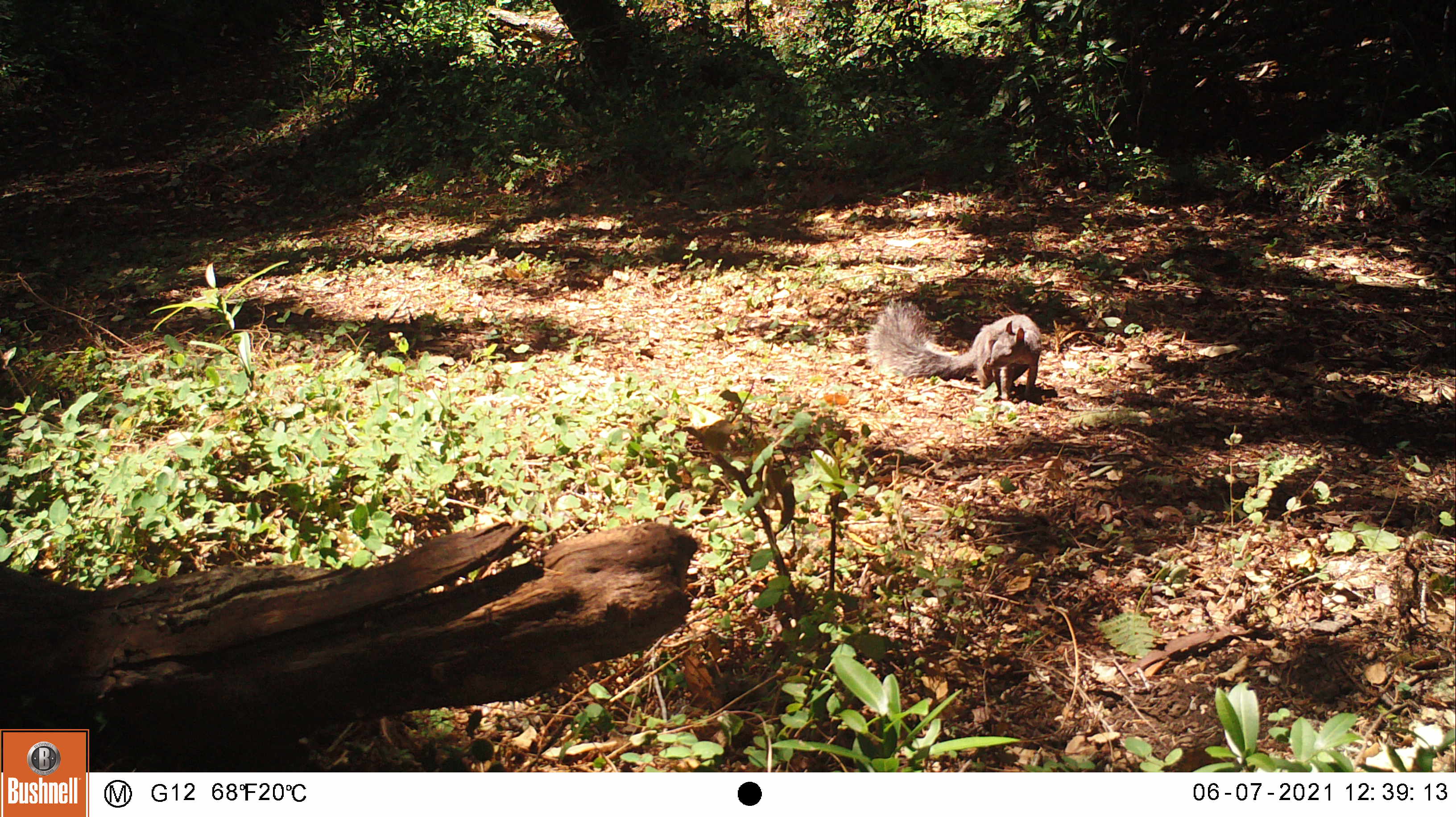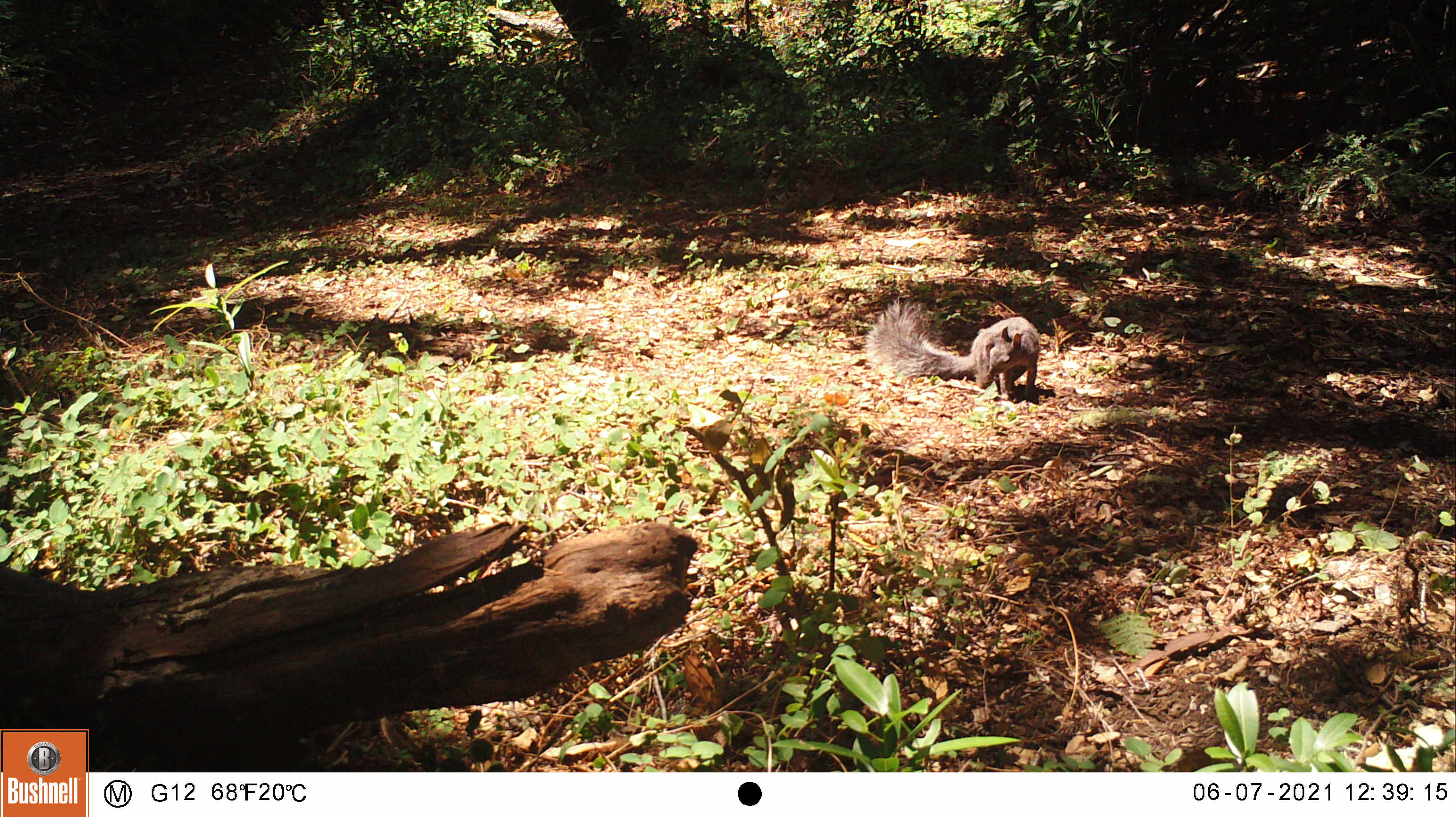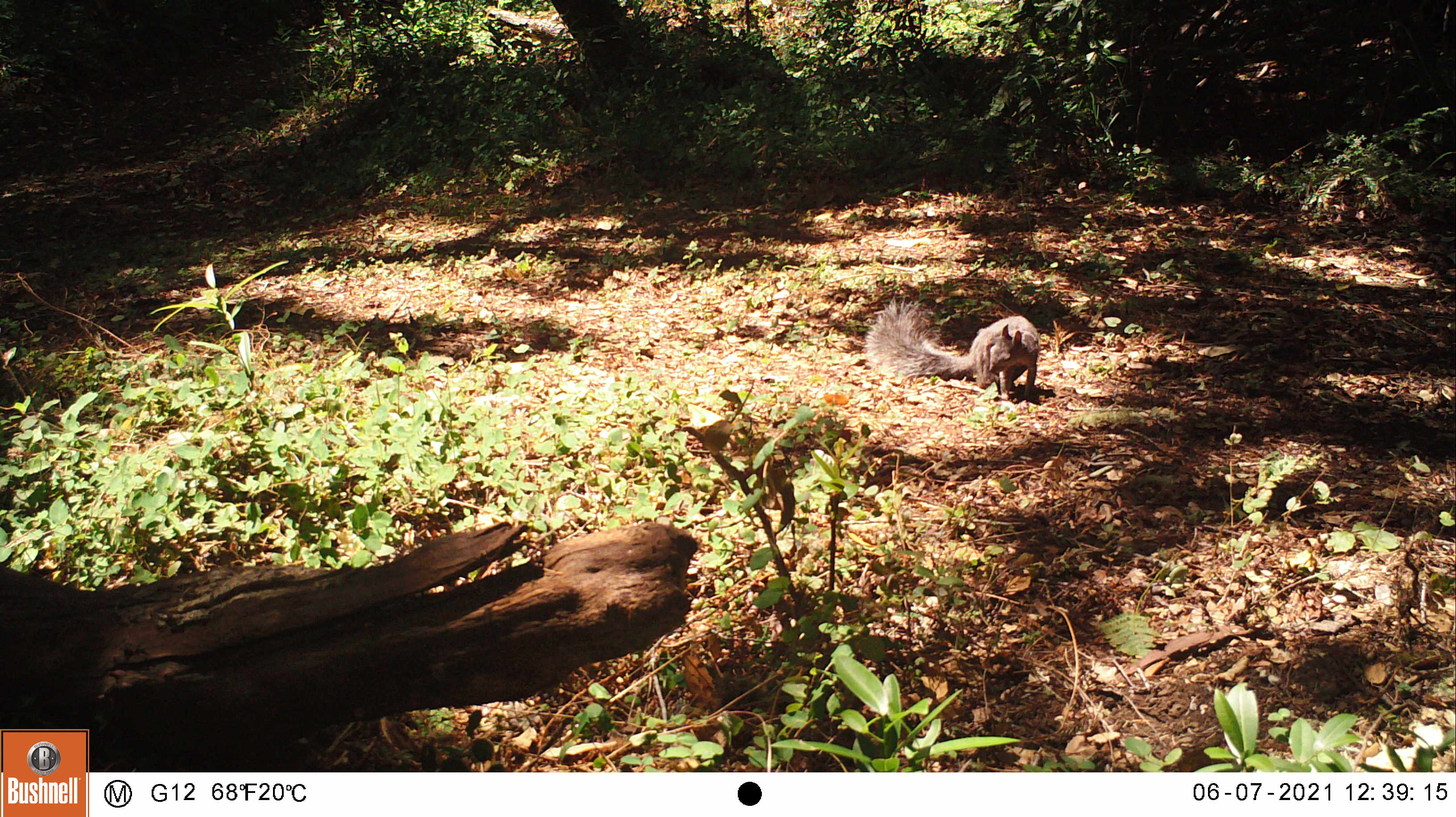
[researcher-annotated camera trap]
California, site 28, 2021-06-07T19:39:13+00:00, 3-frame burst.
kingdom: Animalia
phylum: Chordata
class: Mammalia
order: Rodentia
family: Sciuridae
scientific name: Sciuridae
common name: squirrel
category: unknown squirrel